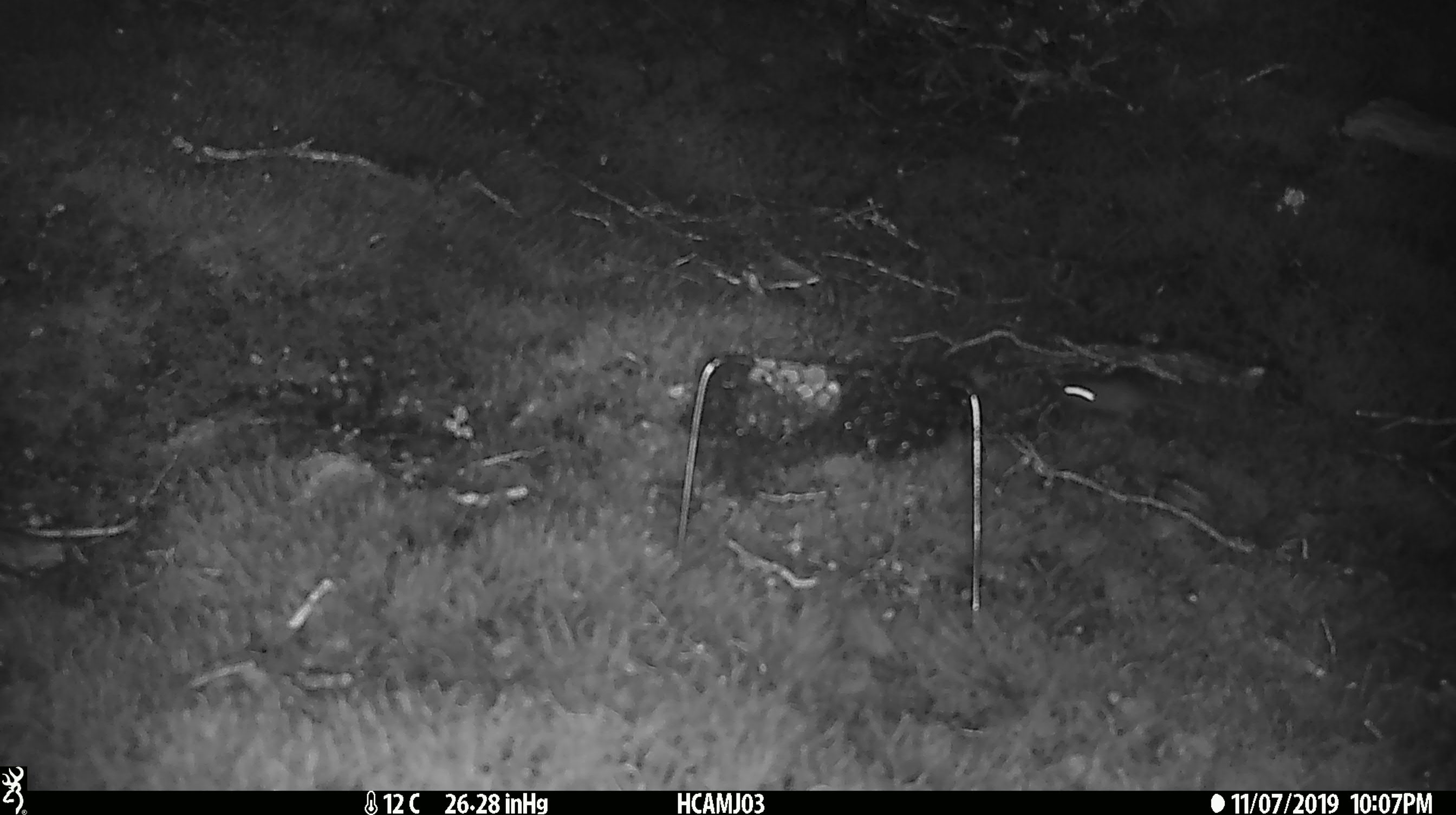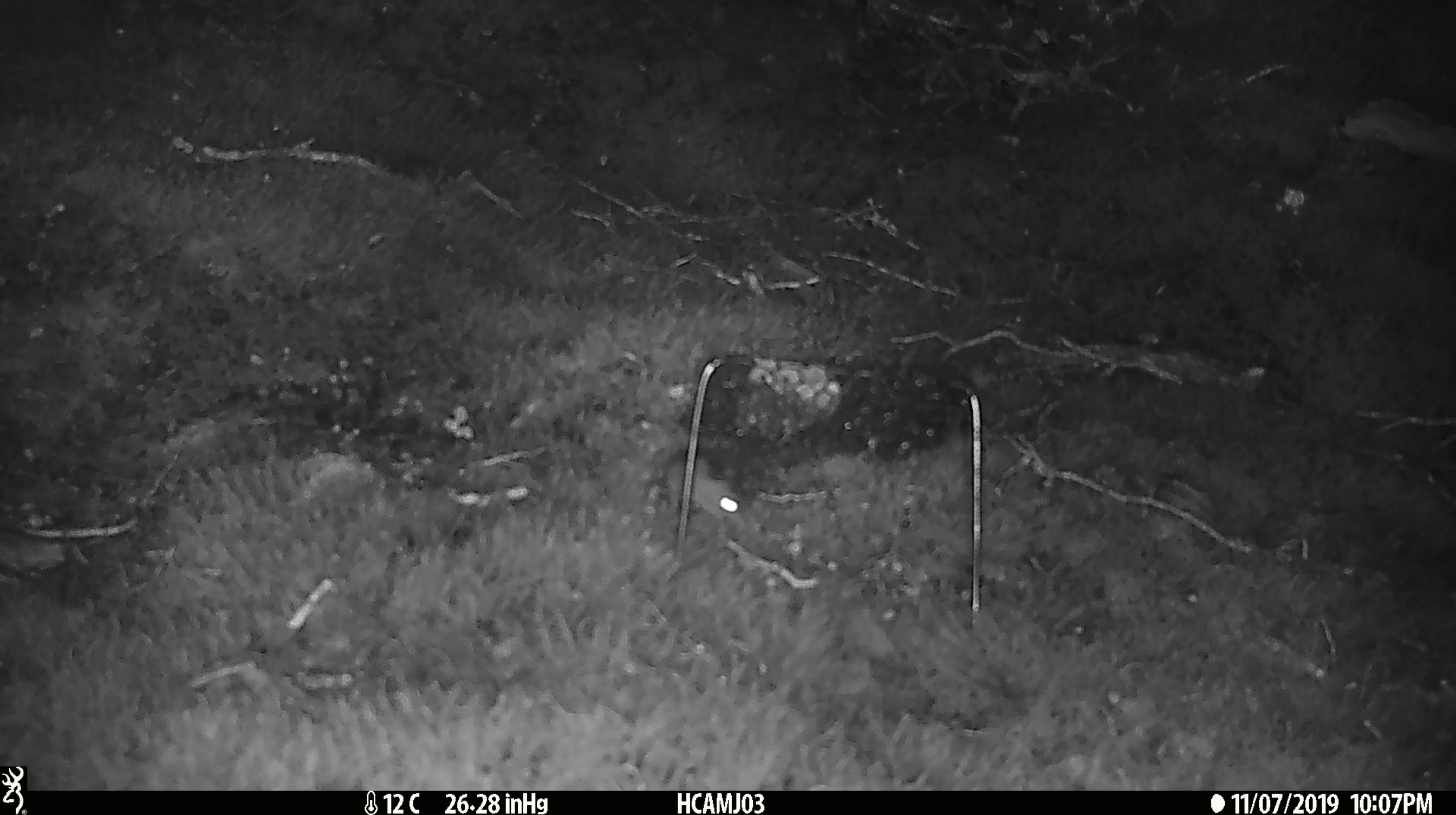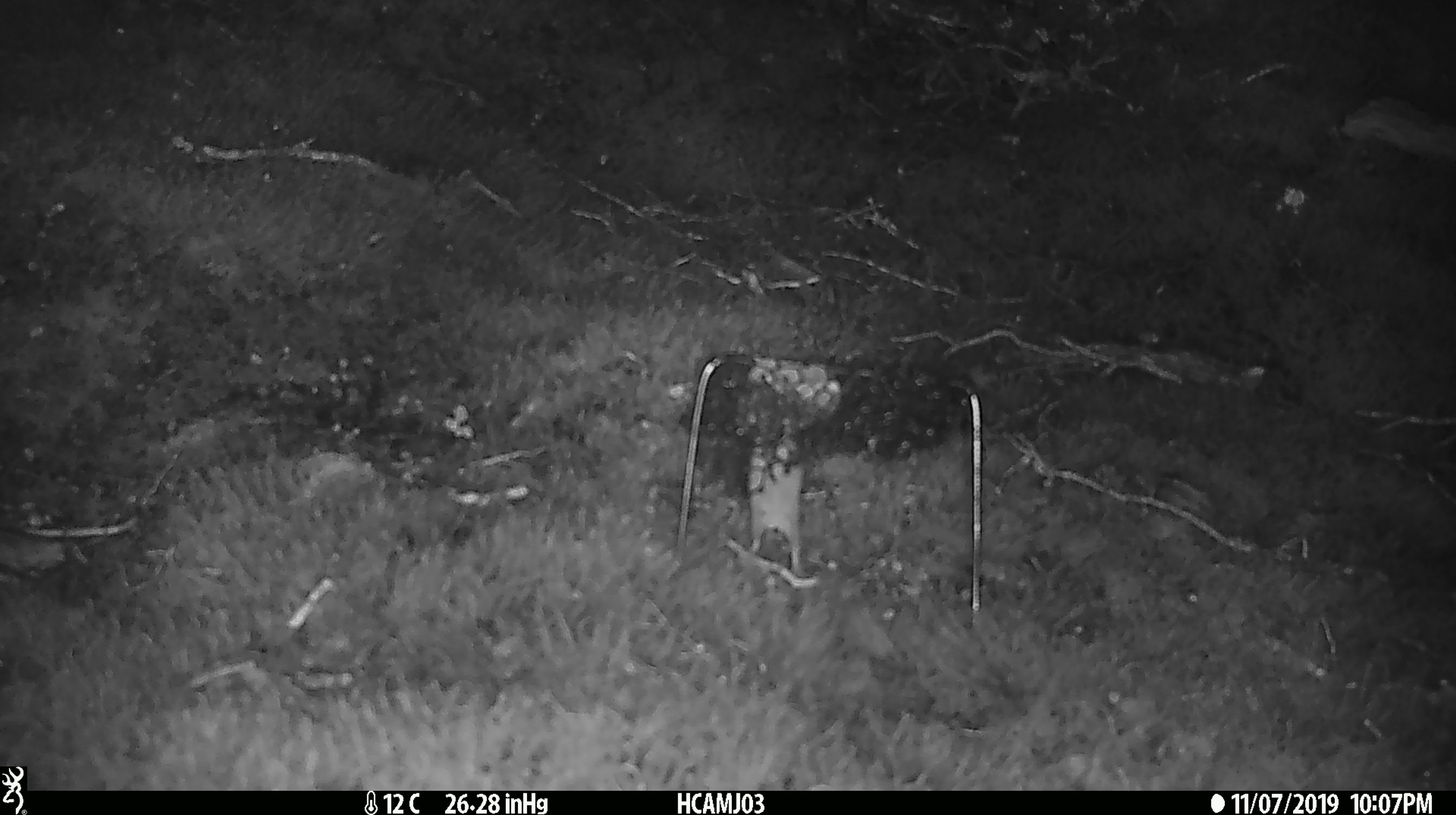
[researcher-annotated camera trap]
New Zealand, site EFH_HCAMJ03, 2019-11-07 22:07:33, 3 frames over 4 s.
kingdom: Animalia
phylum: Chordata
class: Mammalia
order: Rodentia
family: Muridae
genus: Mus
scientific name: Mus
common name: mouse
Mouse (Mus).